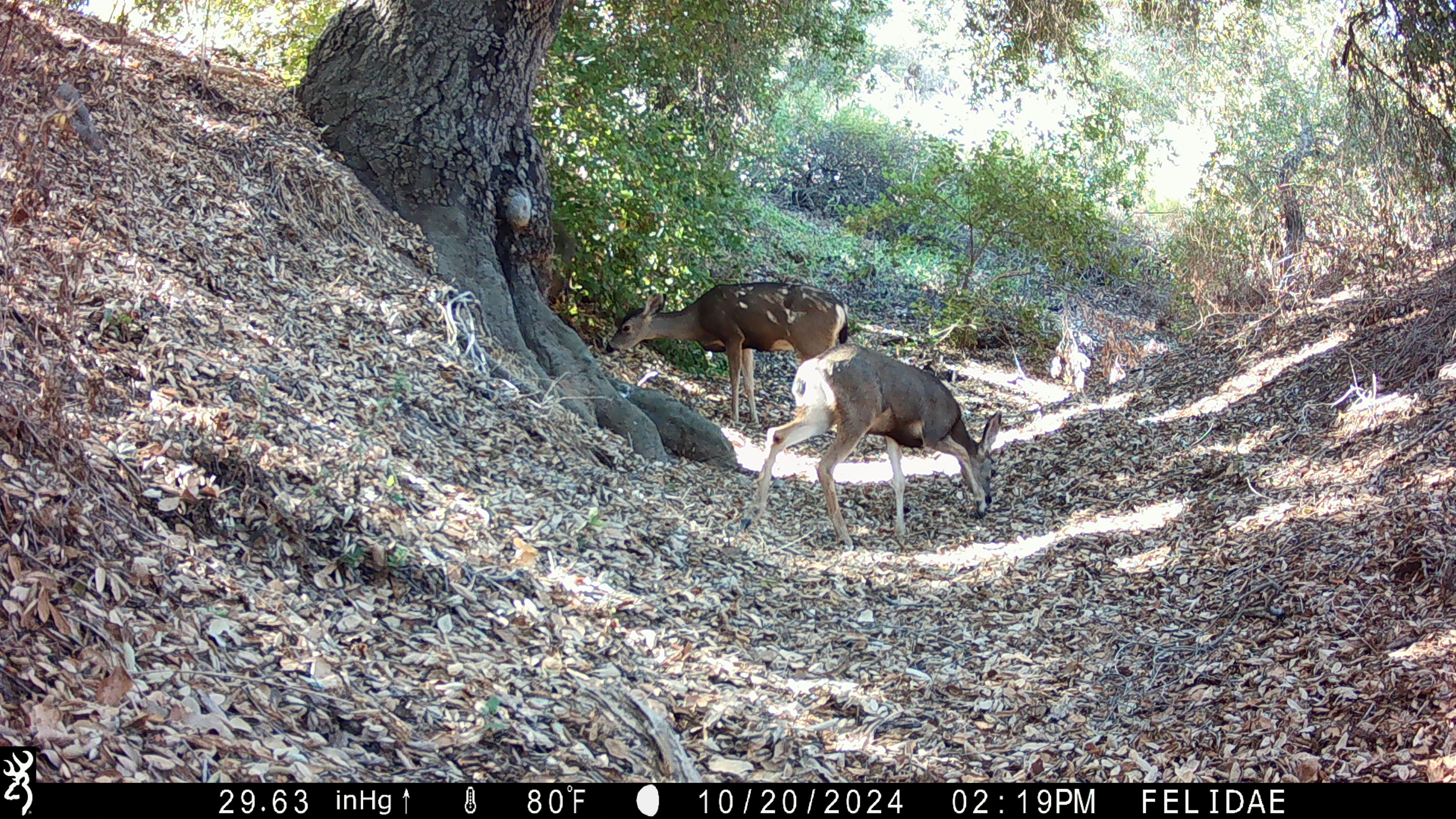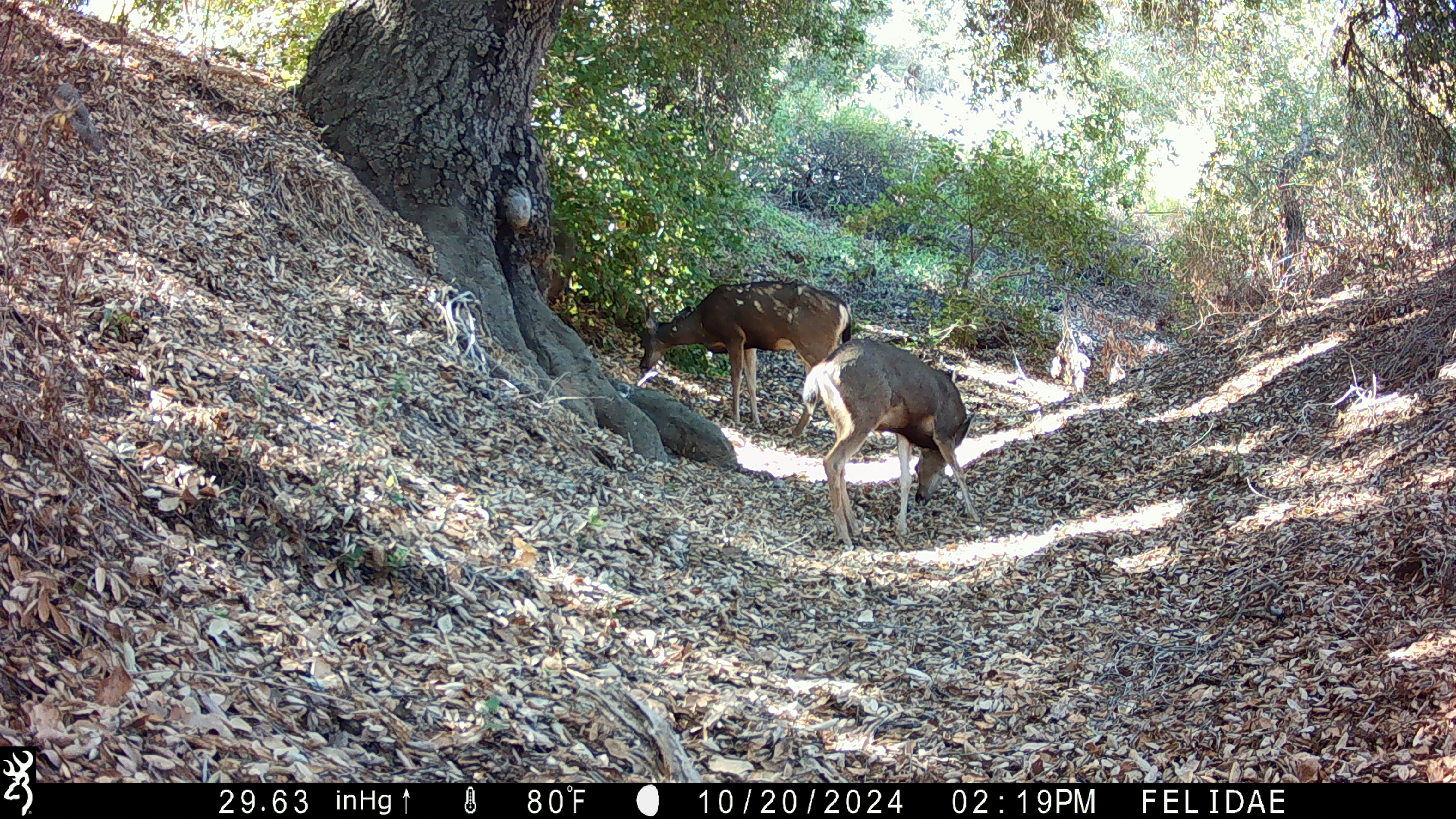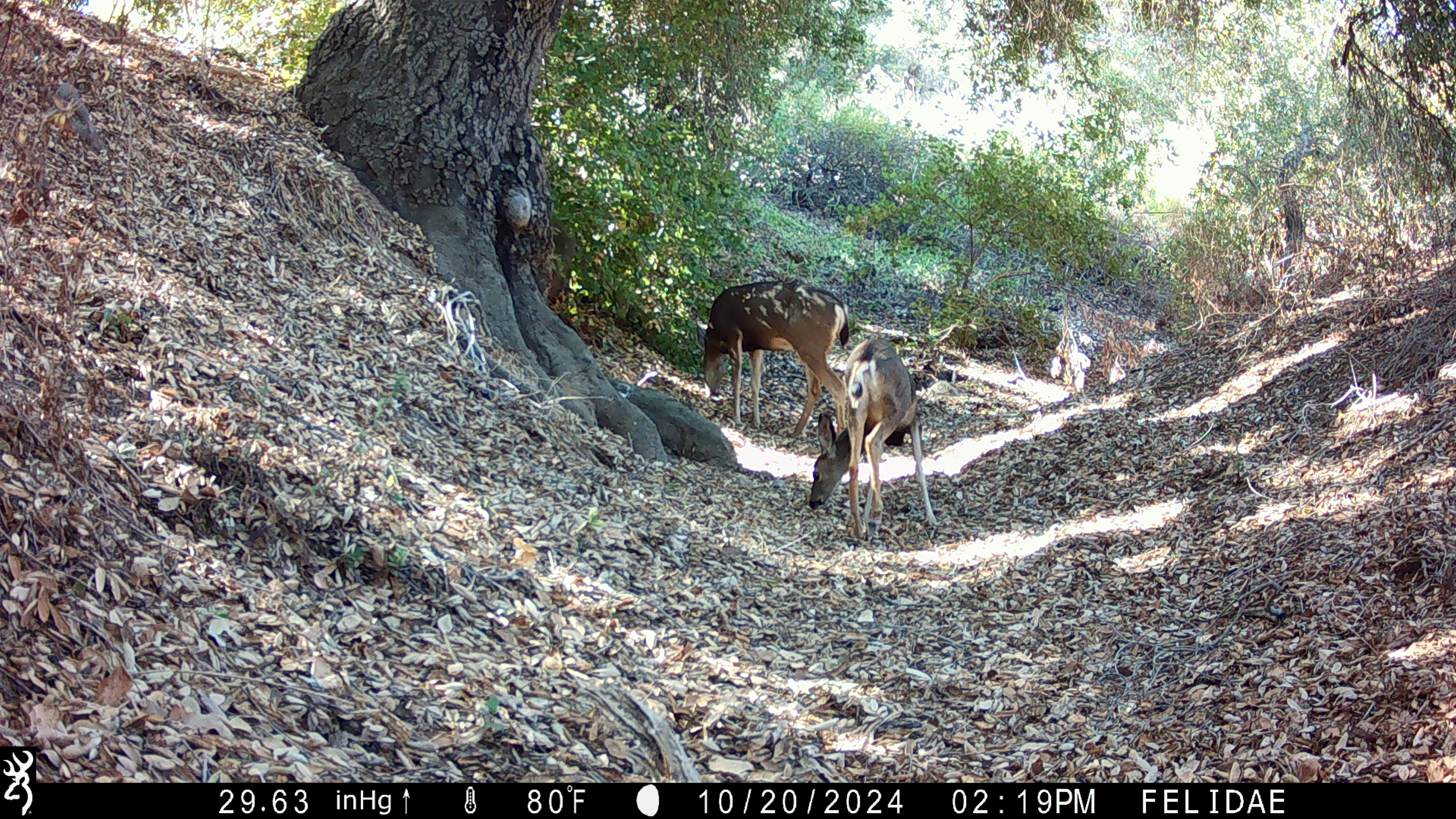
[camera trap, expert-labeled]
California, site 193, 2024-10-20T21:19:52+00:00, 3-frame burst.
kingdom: Animalia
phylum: Chordata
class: Mammalia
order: Artiodactyla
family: Cervidae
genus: Odocoileus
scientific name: Odocoileus hemionus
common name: mule deer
Mule deer (Odocoileus hemionus).